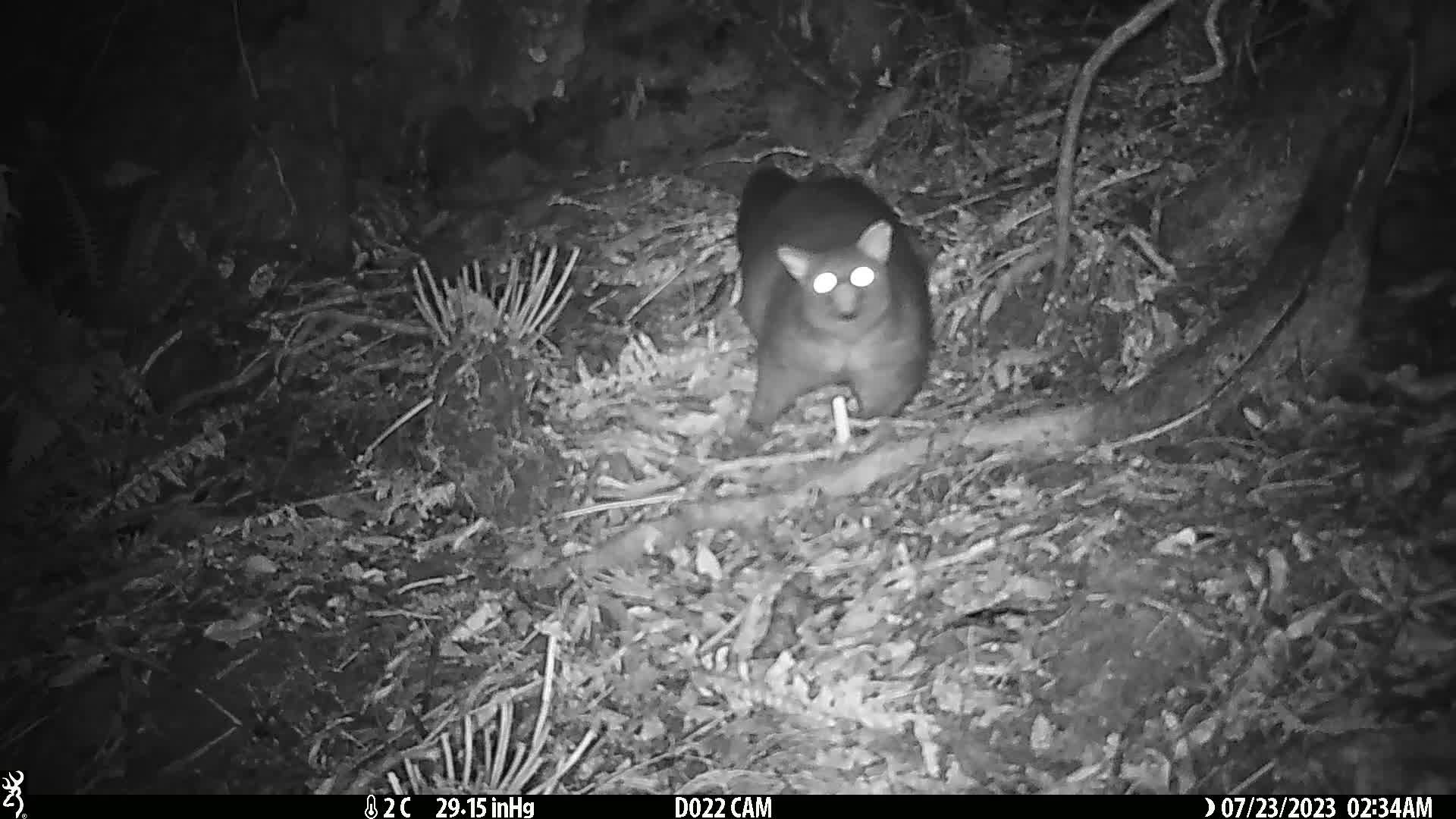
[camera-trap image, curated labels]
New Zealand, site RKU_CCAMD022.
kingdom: Animalia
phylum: Chordata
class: Mammalia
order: Diprotodontia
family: Phalangeridae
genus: Trichosurus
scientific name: Trichosurus vulpecula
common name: common brushtail possum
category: possum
Possum (common brushtail possum) (Trichosurus vulpecula).